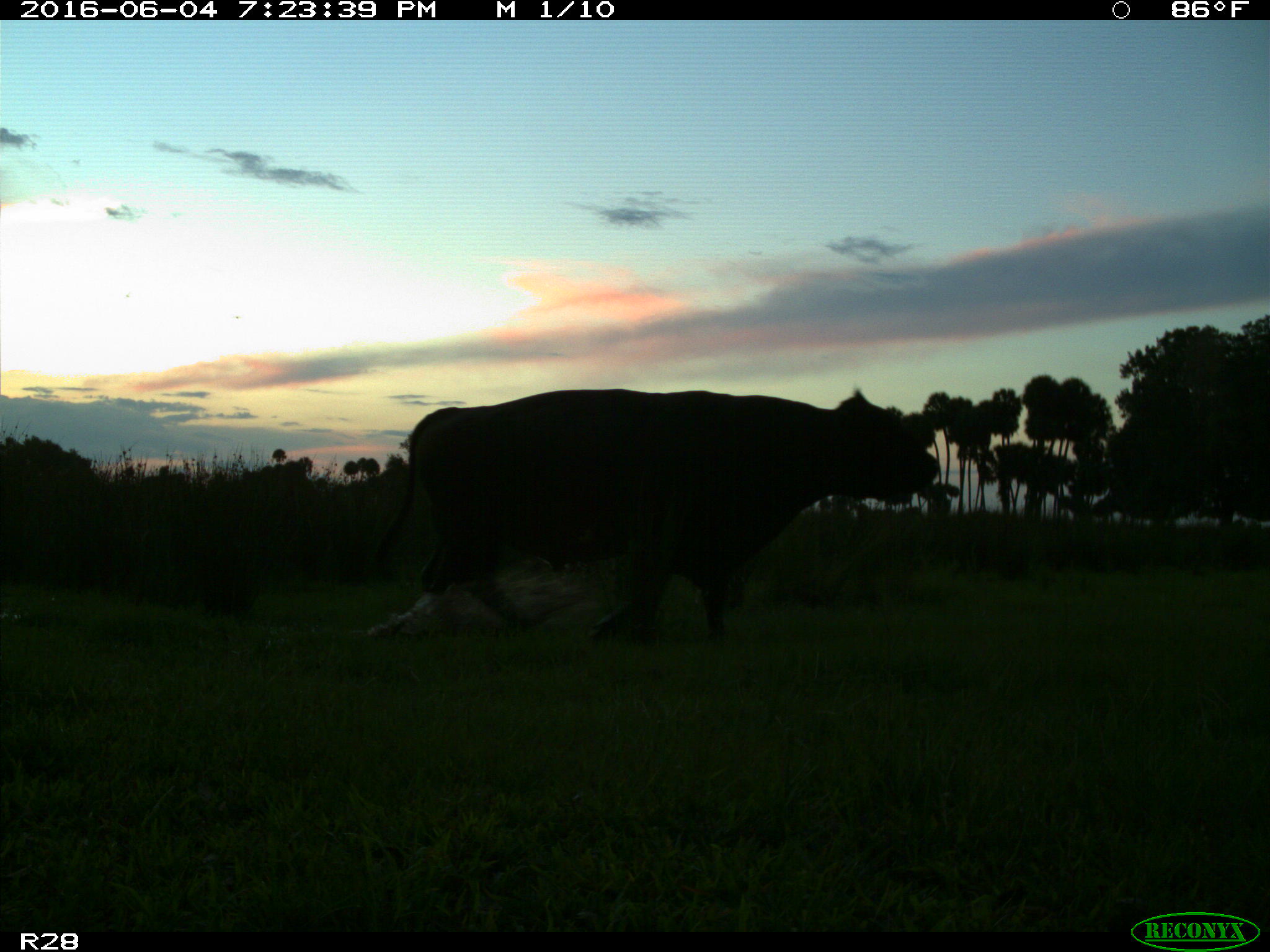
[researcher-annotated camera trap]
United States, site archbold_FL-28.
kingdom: Animalia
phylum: Chordata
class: Mammalia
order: Artiodactyla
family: Bovidae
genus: Bos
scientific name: Bos taurus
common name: domestic cow